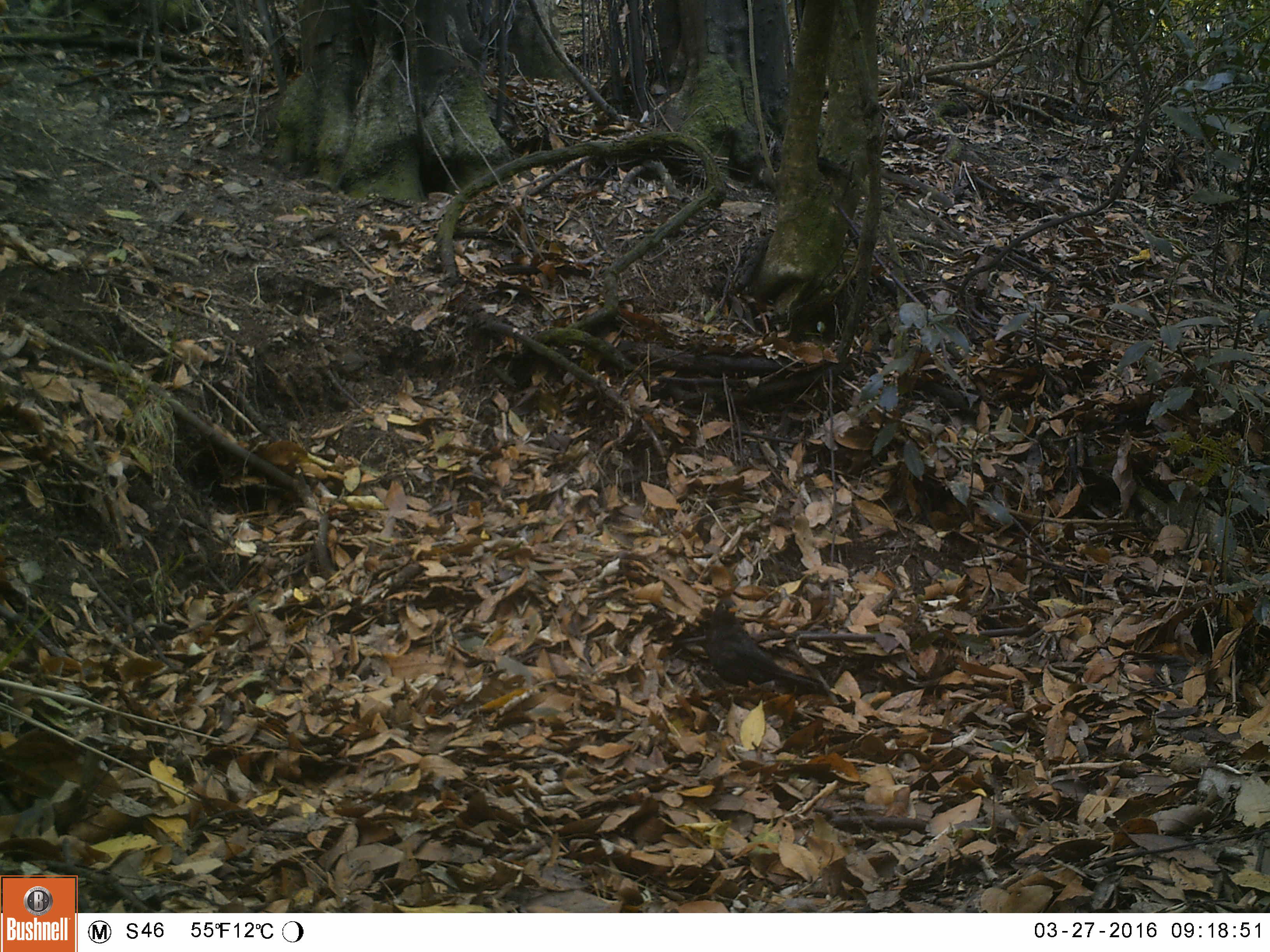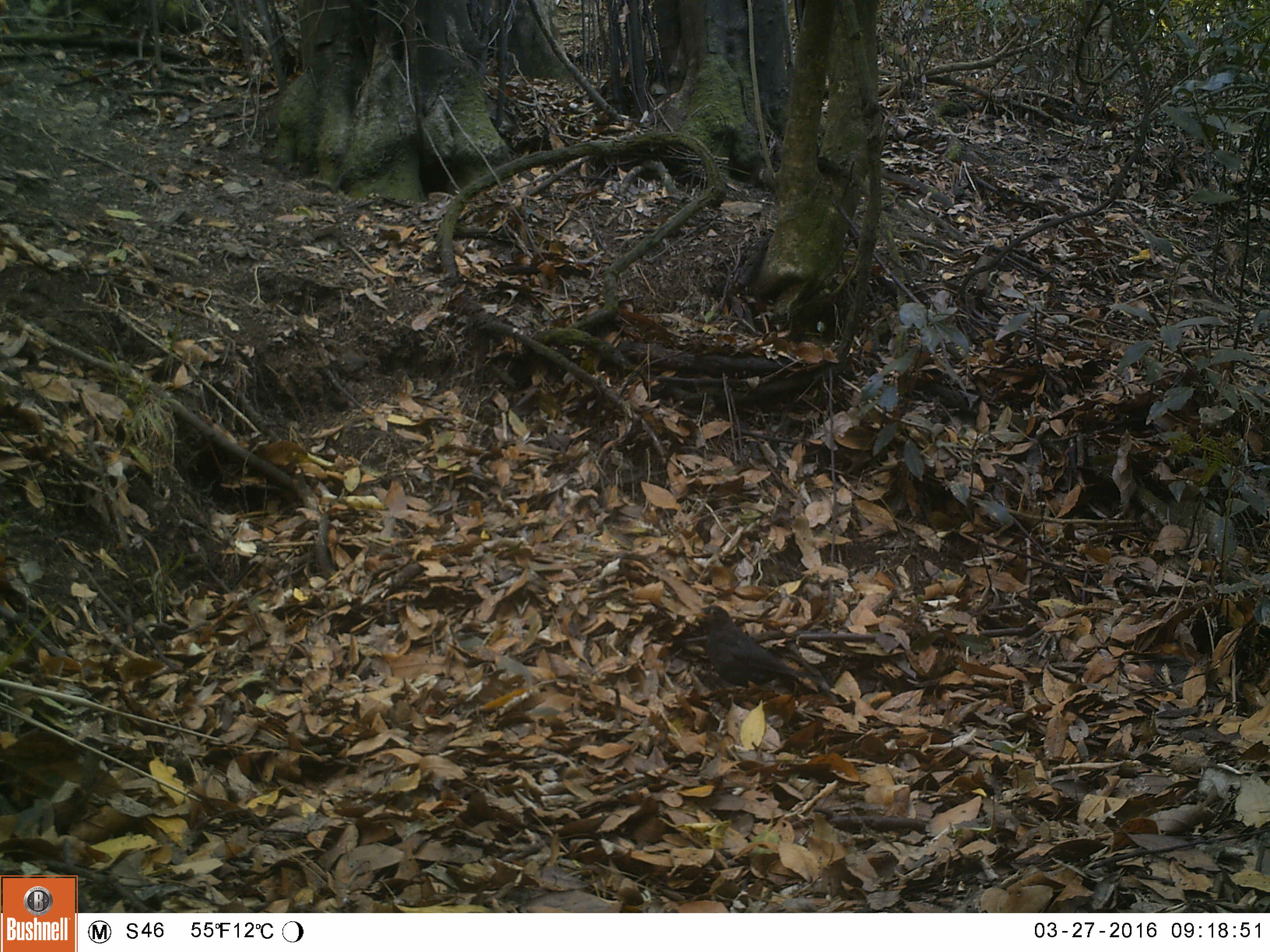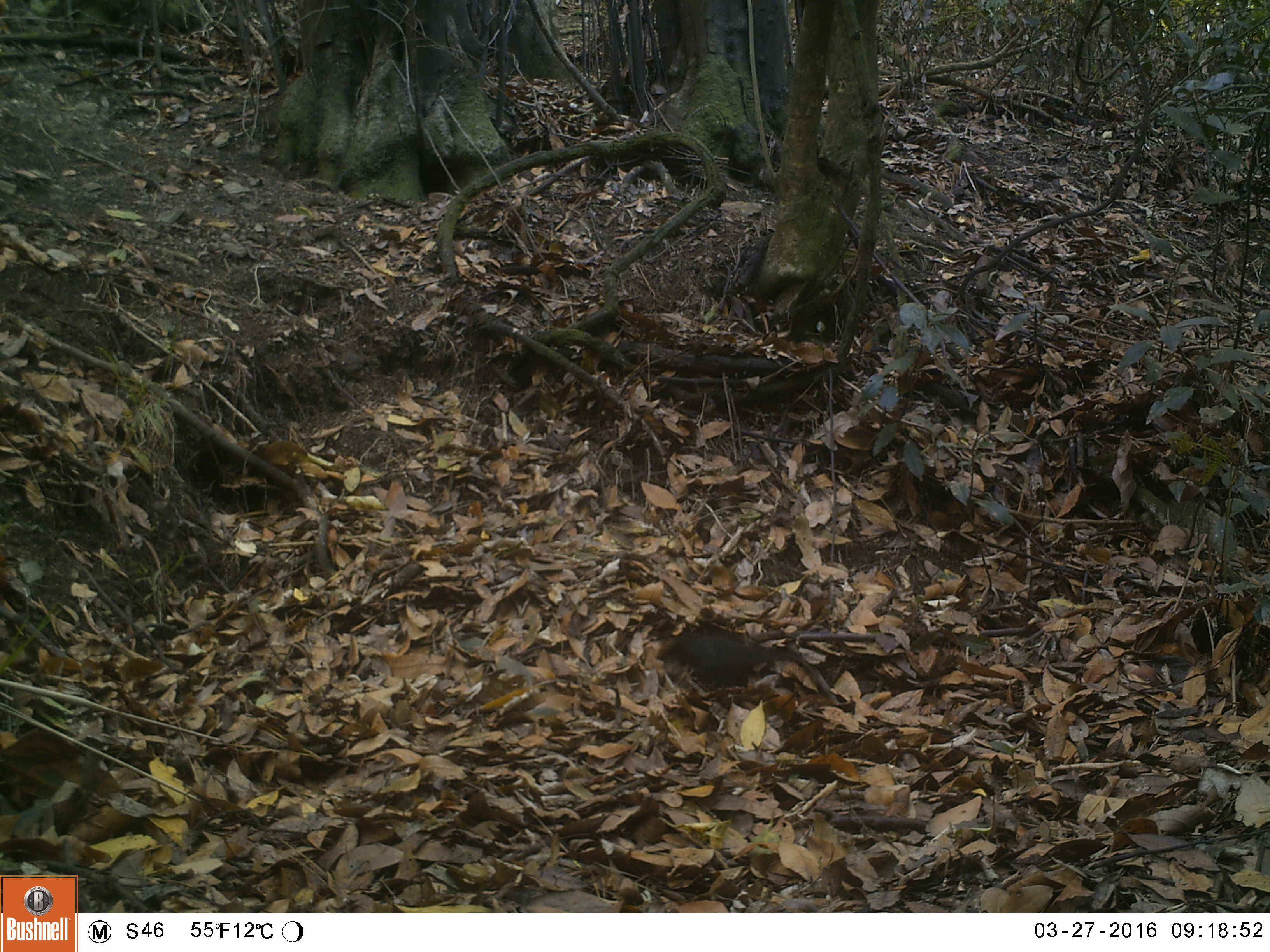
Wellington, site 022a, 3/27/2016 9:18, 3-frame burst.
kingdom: Animalia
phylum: Chordata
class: Aves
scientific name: Aves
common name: bird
Bird (Aves).